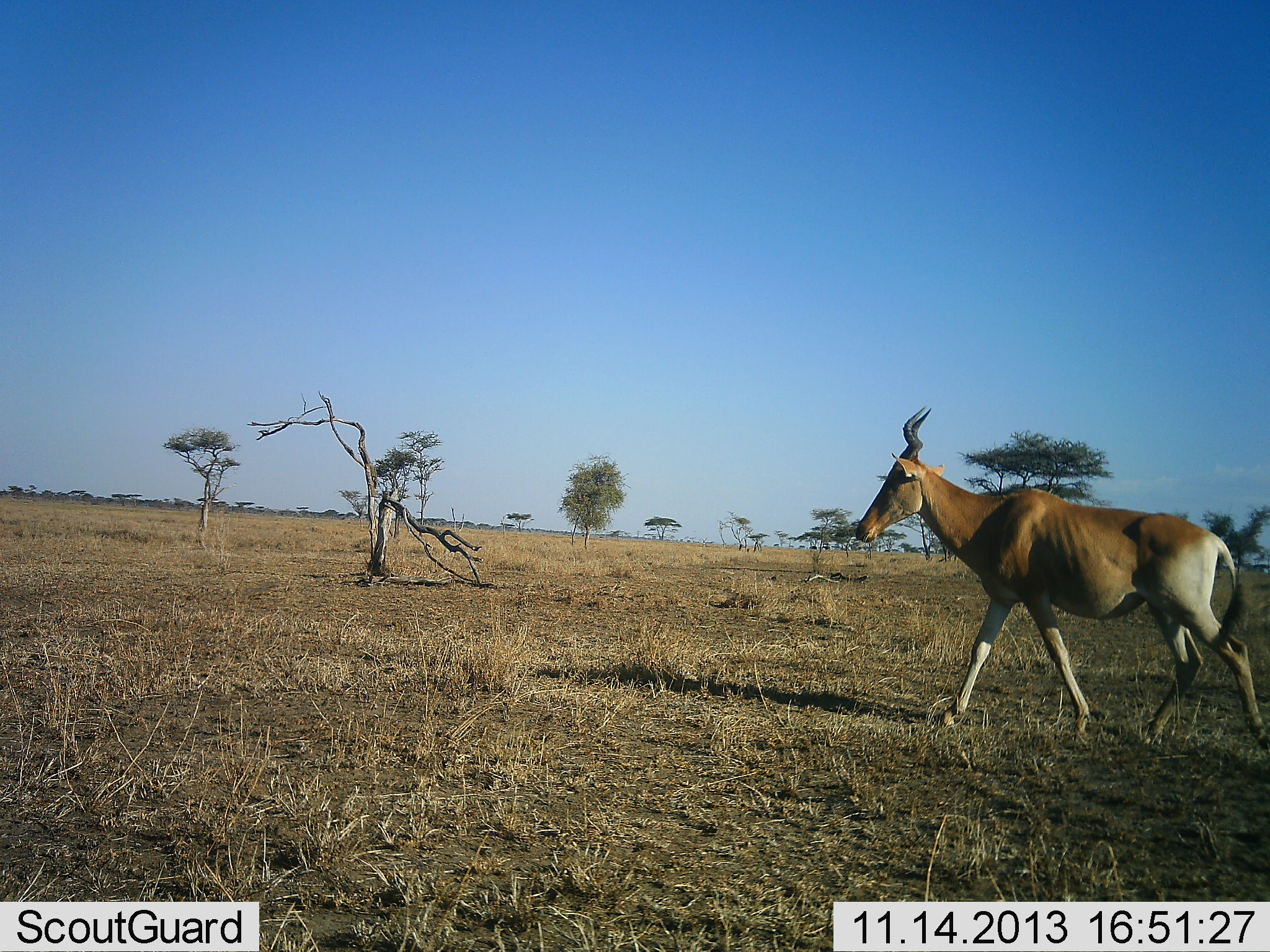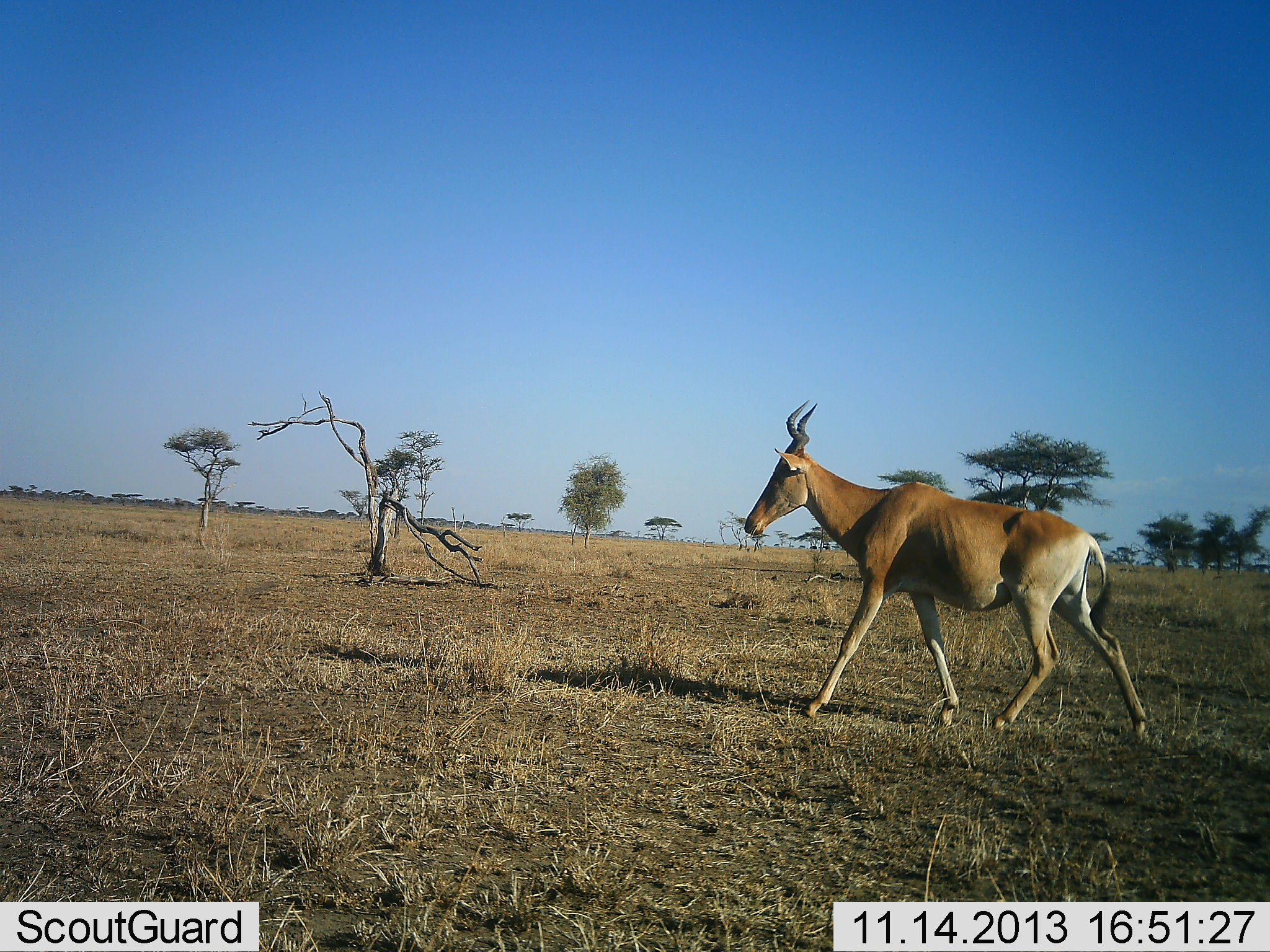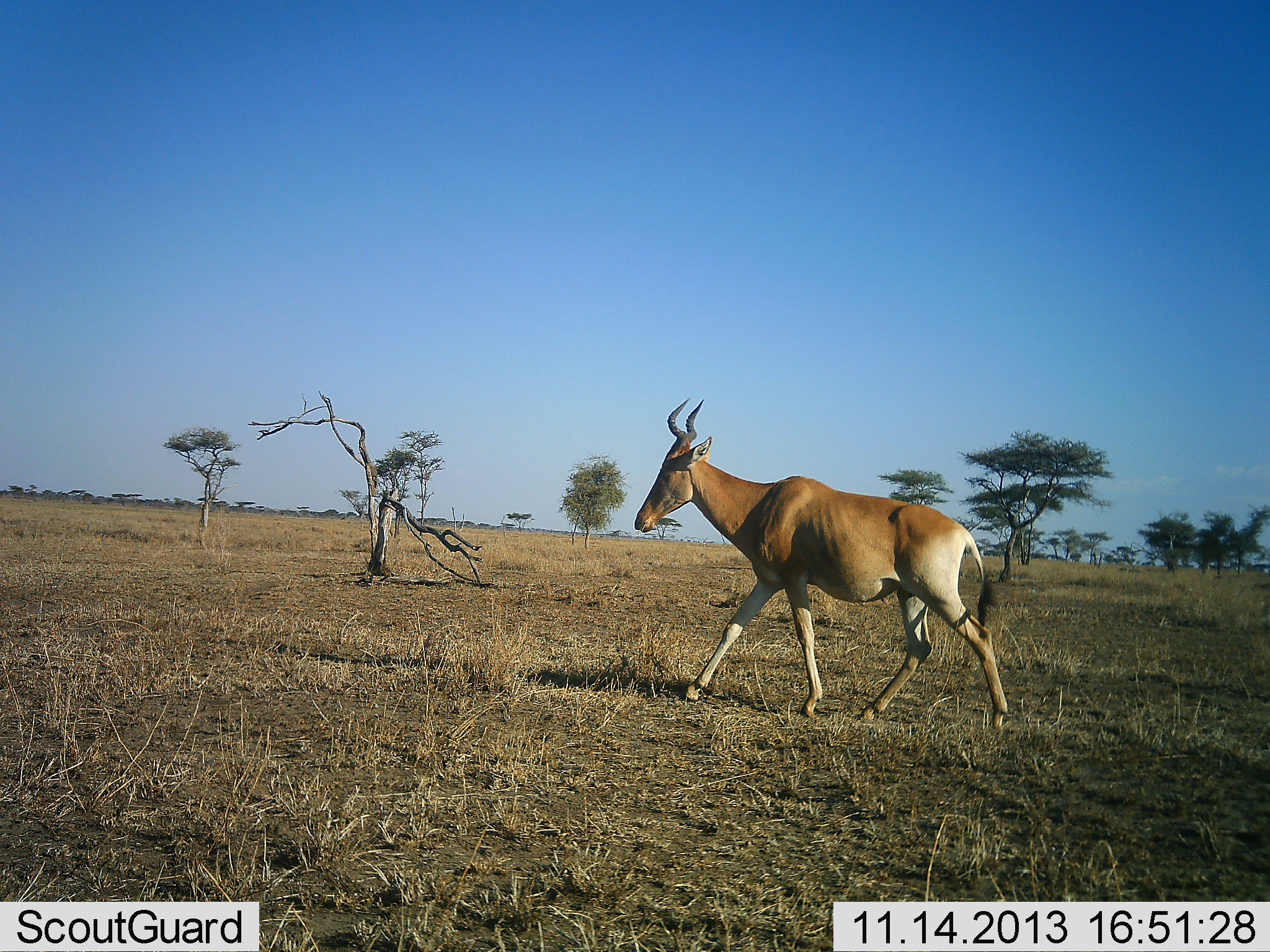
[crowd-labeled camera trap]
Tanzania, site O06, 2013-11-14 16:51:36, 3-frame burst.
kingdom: Animalia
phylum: Chordata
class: Mammalia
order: Artiodactyla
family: Bovidae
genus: Alcelaphus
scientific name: Alcelaphus buselaphus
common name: hartebeest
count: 1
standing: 7%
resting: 0%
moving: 100%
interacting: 0%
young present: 0%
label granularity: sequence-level